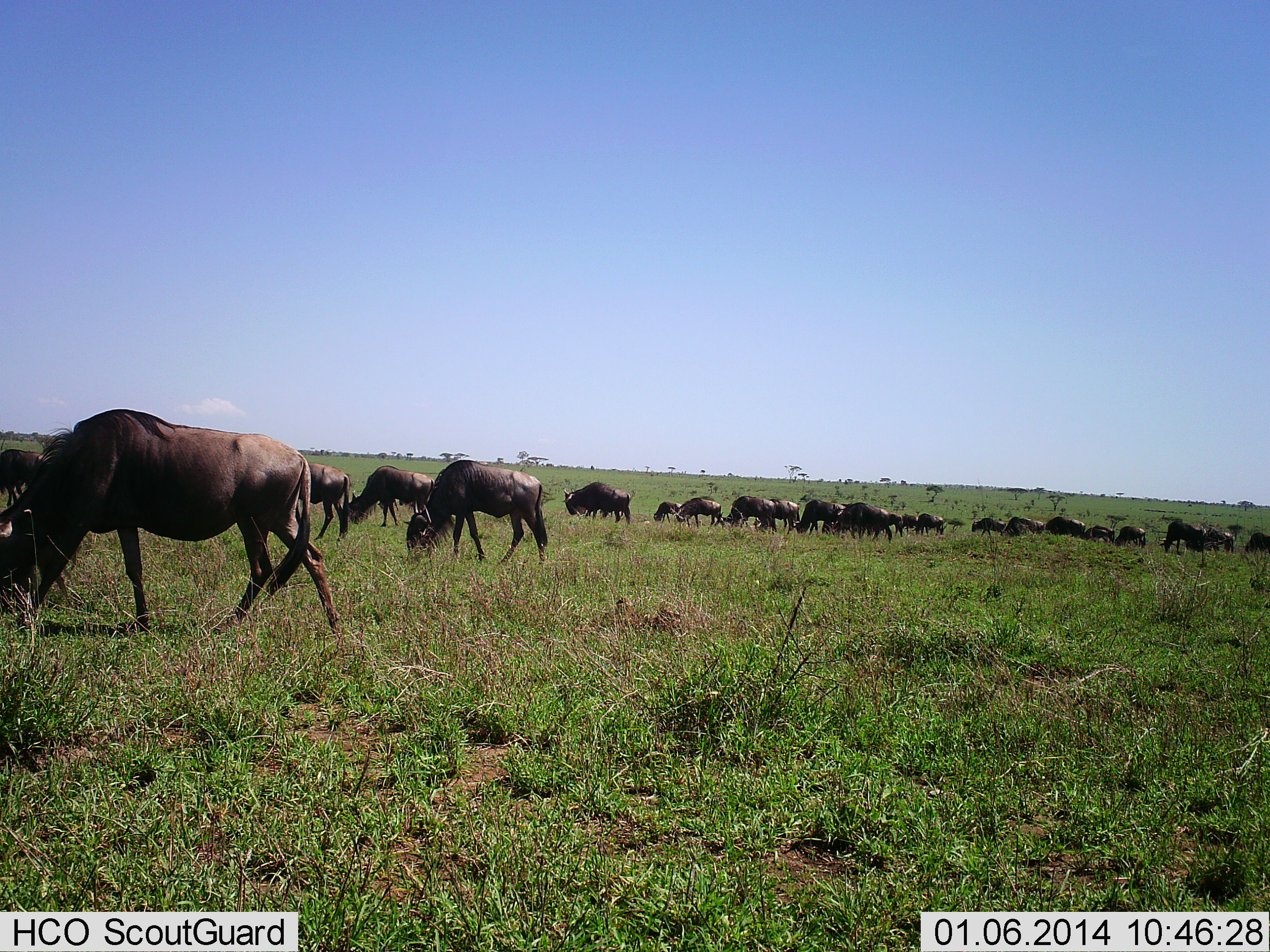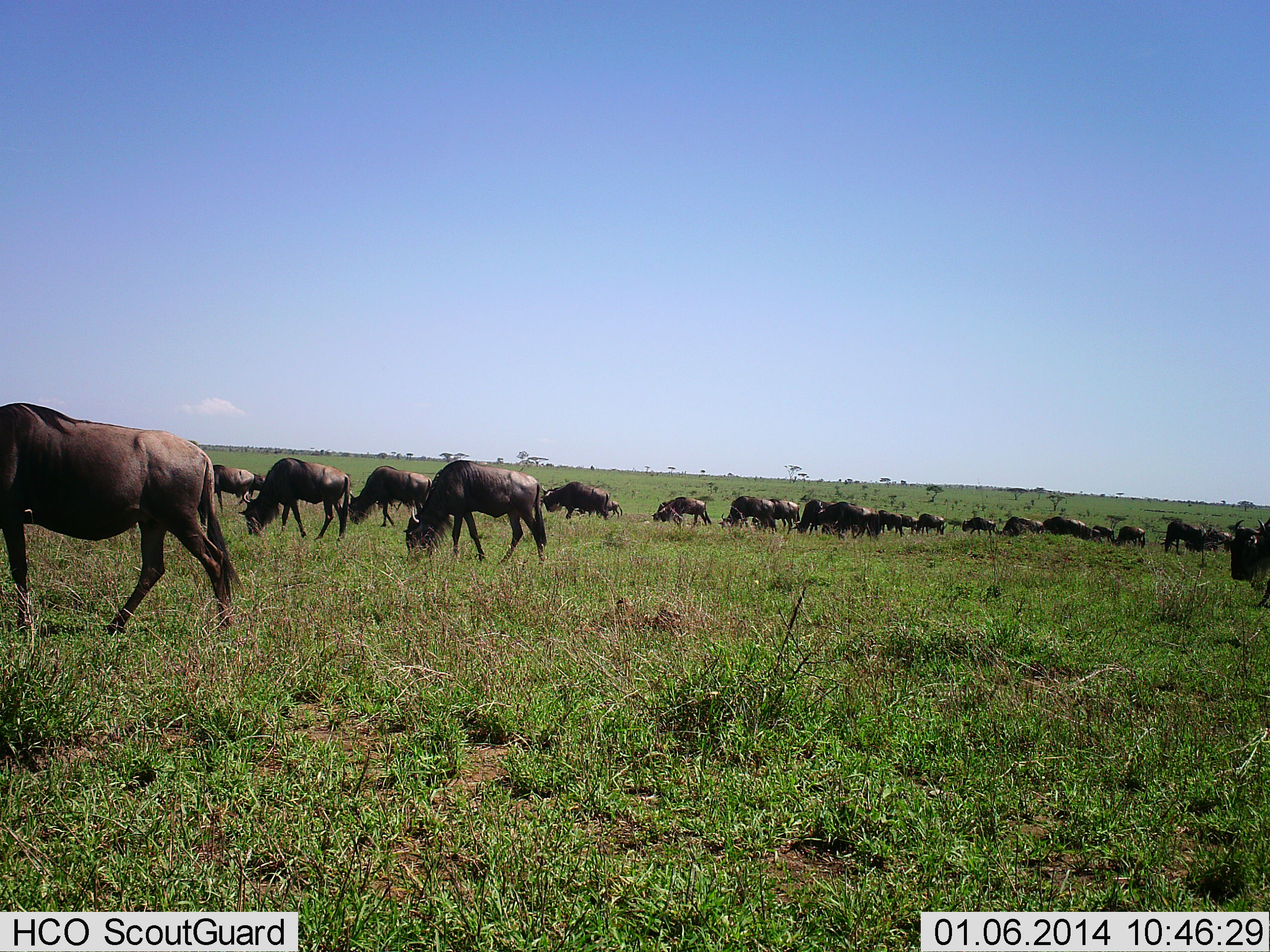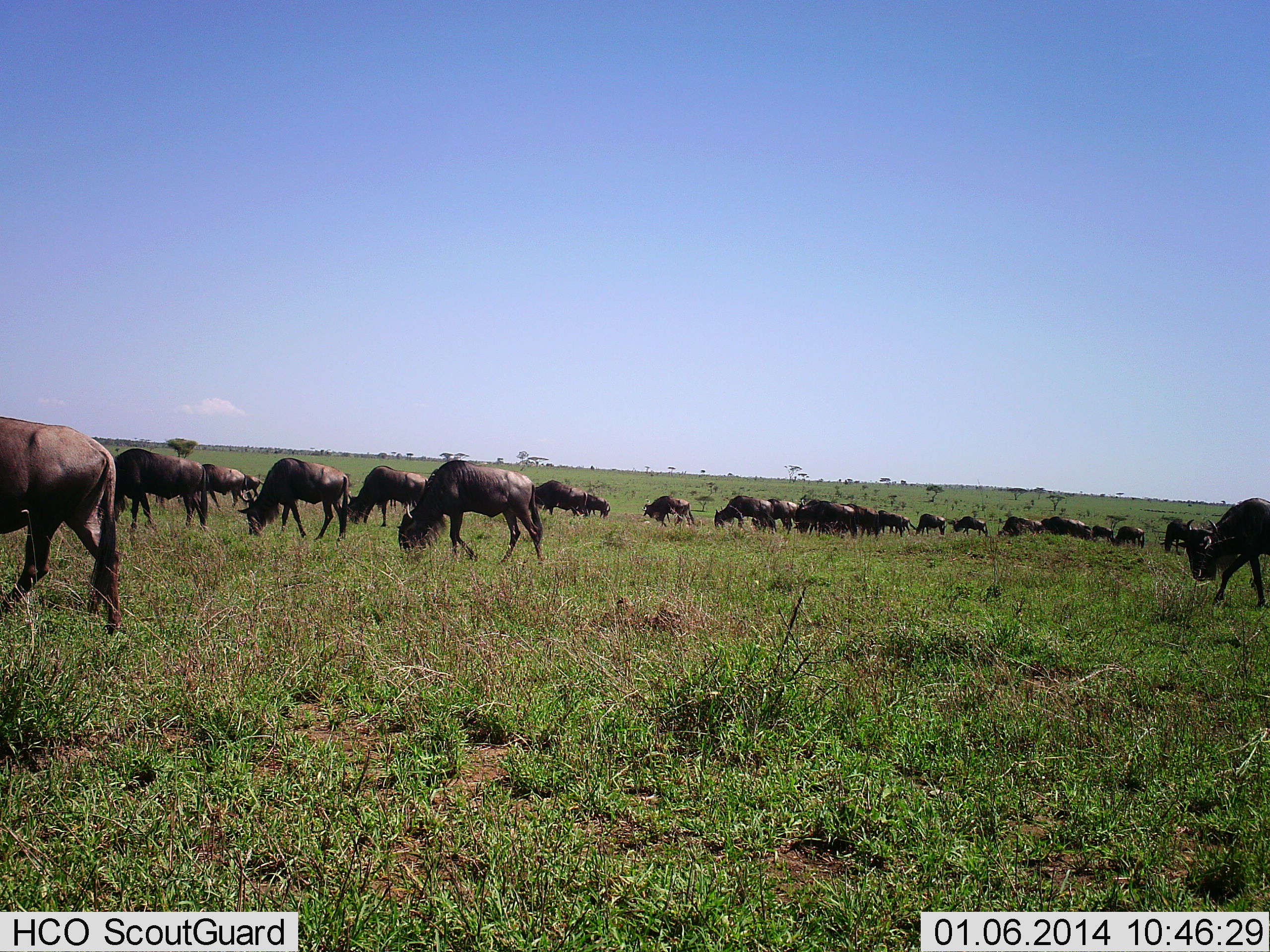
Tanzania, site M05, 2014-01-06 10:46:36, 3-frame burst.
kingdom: Animalia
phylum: Chordata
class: Mammalia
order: Artiodactyla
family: Bovidae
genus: Connochaetes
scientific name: Connochaetes taurinus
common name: blue wildebeest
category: wildebeest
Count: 11-50.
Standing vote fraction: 30%.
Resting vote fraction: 10%.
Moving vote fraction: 70%.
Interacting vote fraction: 0%.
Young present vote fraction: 0%.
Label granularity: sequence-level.